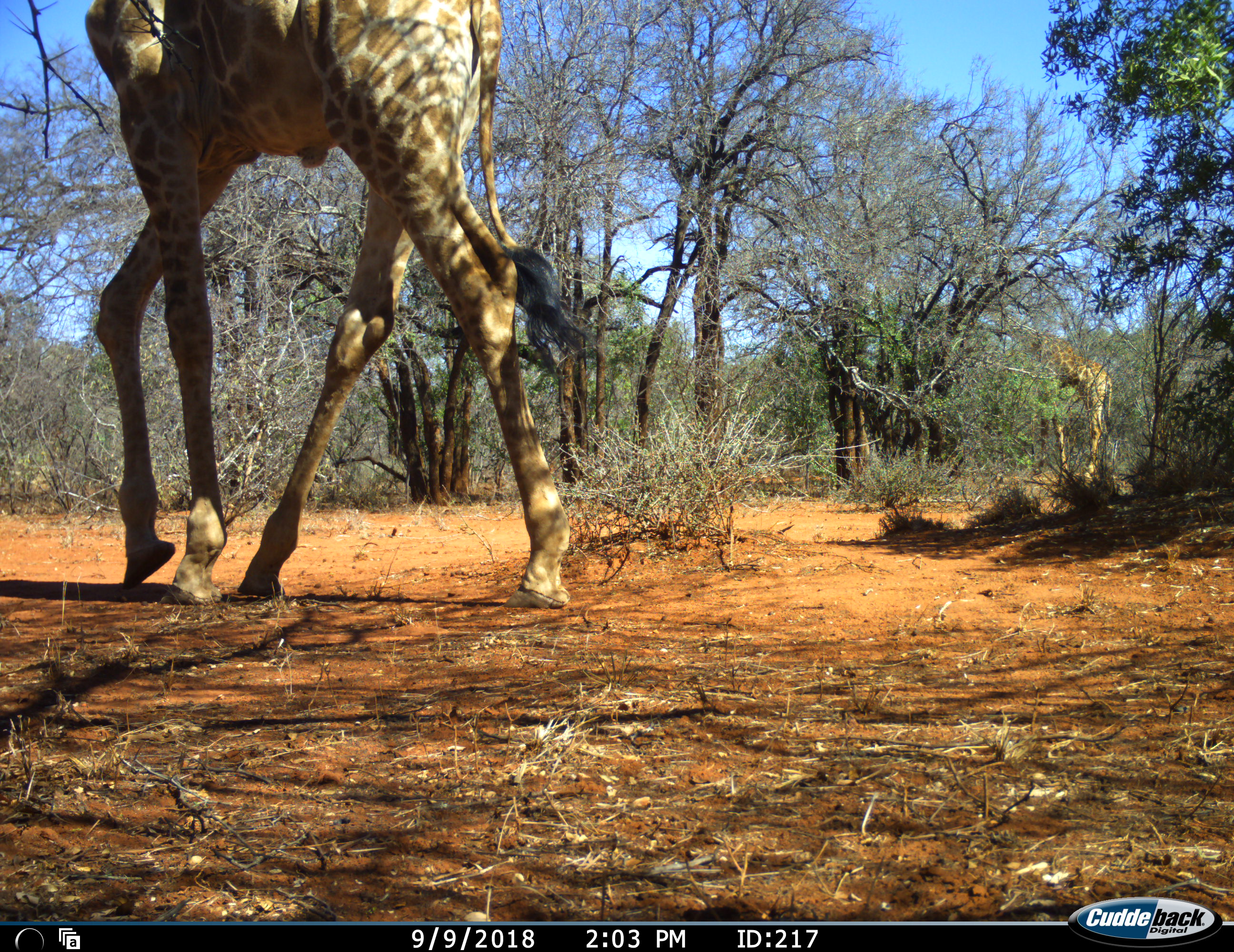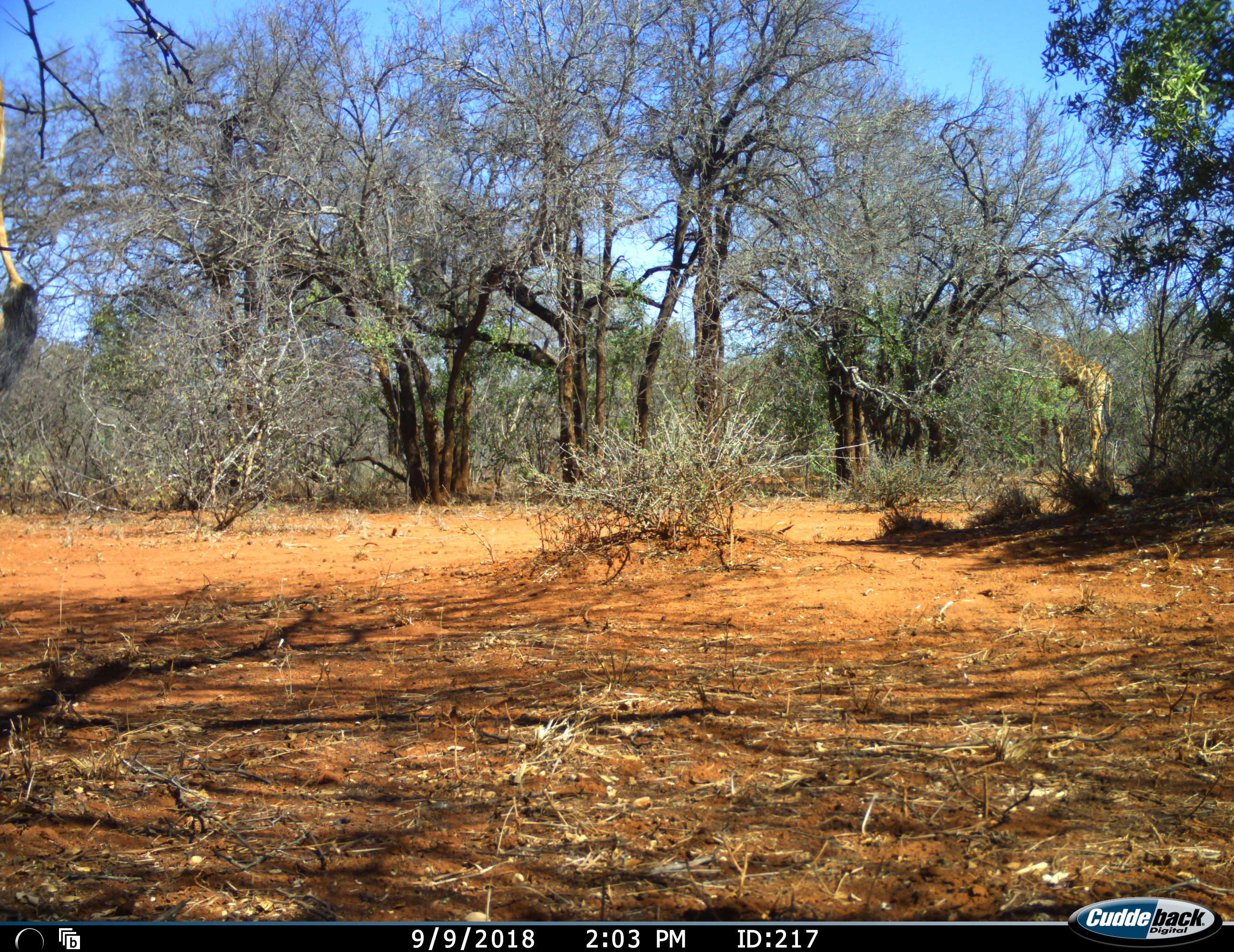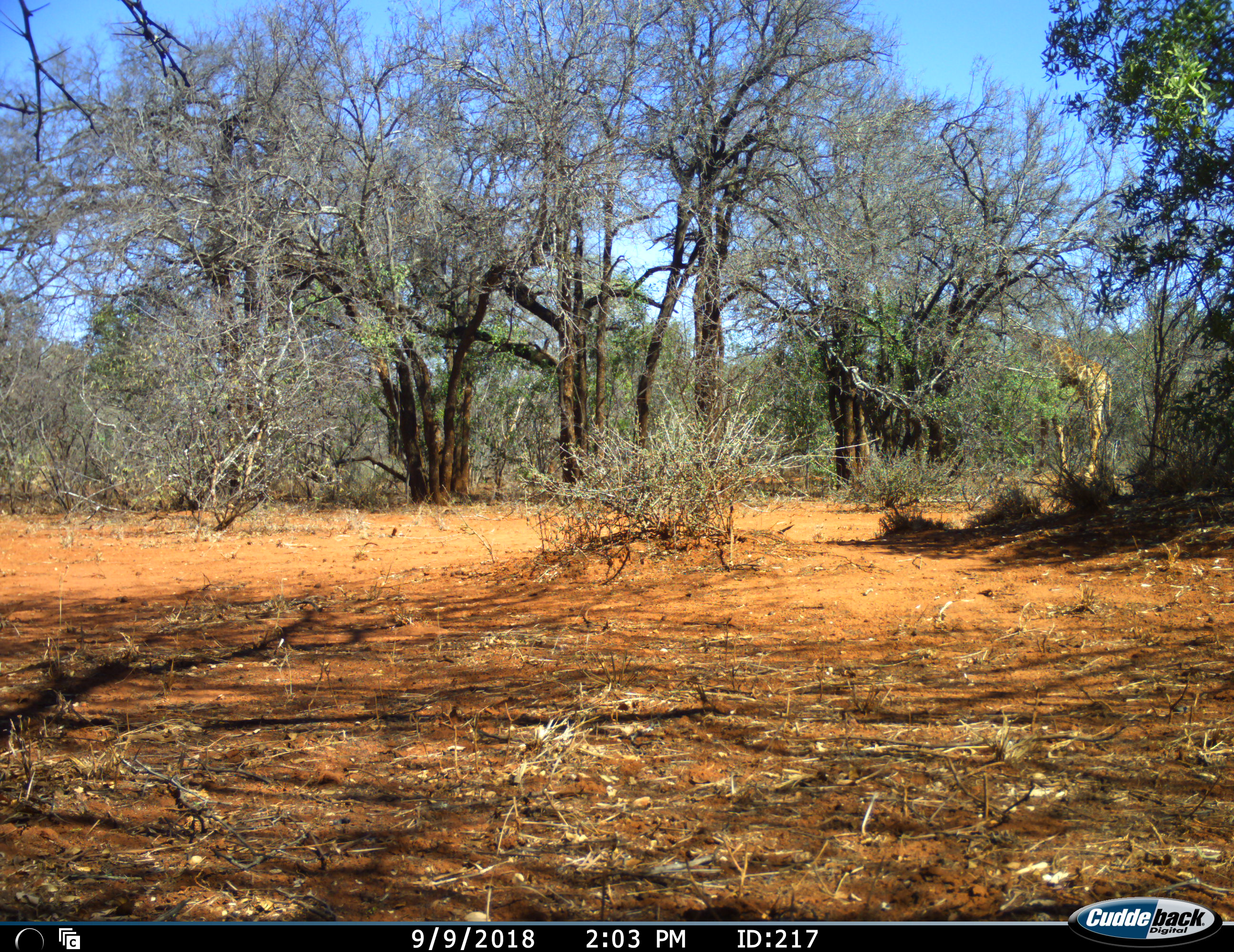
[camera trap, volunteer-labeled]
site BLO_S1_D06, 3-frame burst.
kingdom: Animalia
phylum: Chordata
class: Mammalia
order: Artiodactyla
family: Giraffidae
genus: Giraffa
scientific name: Giraffa camelopardalis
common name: giraffe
Giraffe (Giraffa camelopardalis), count 2. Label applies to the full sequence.